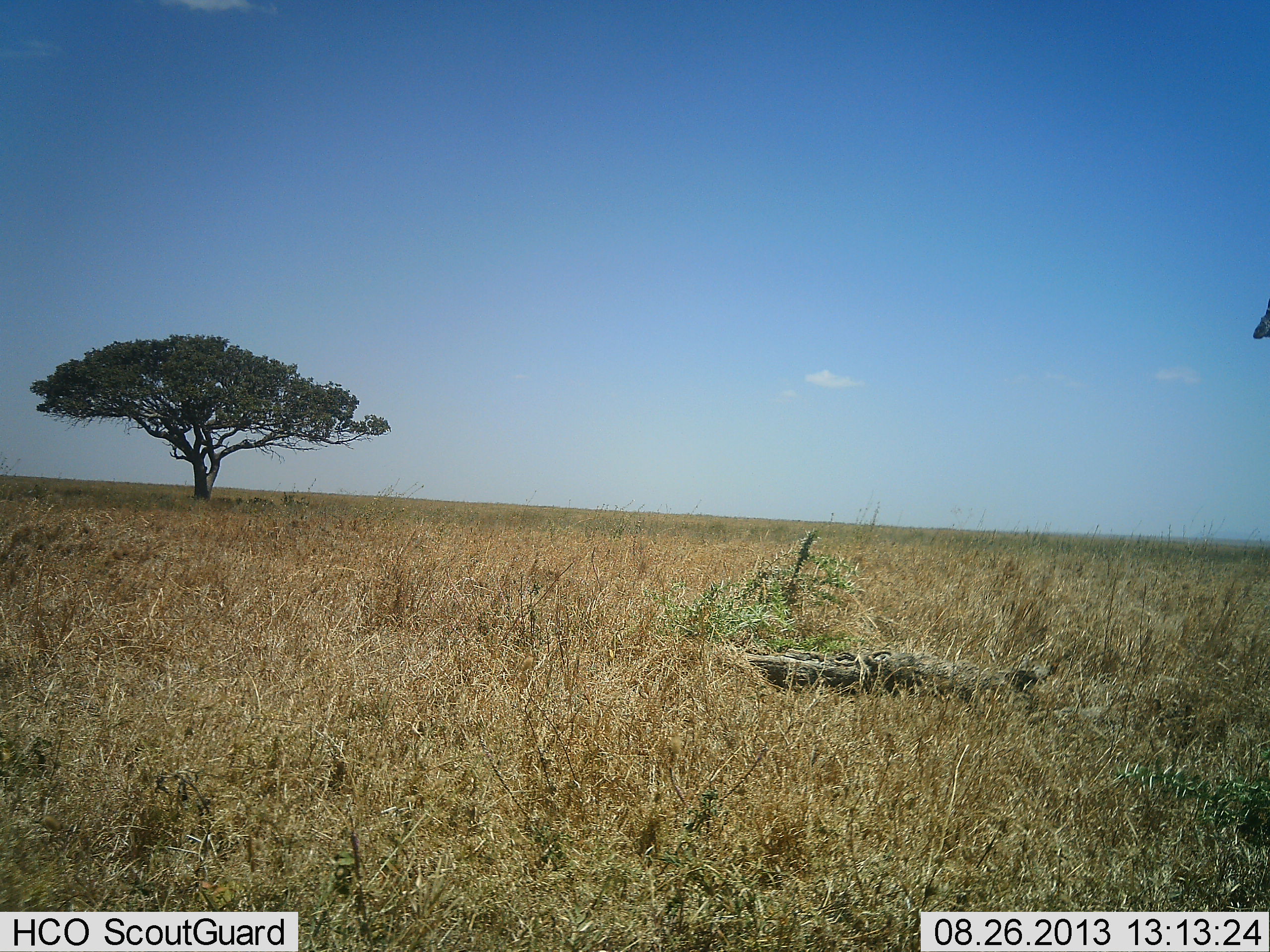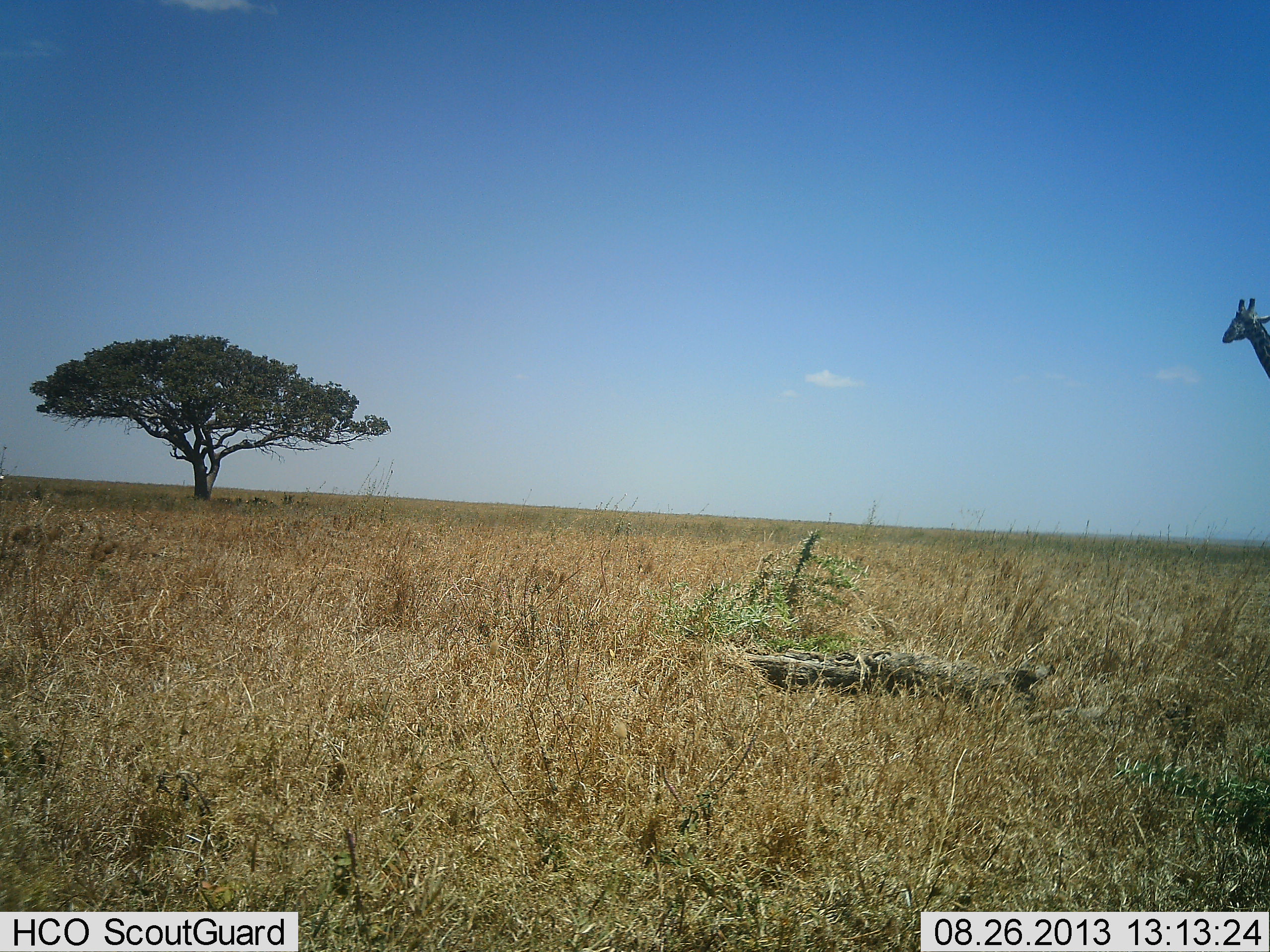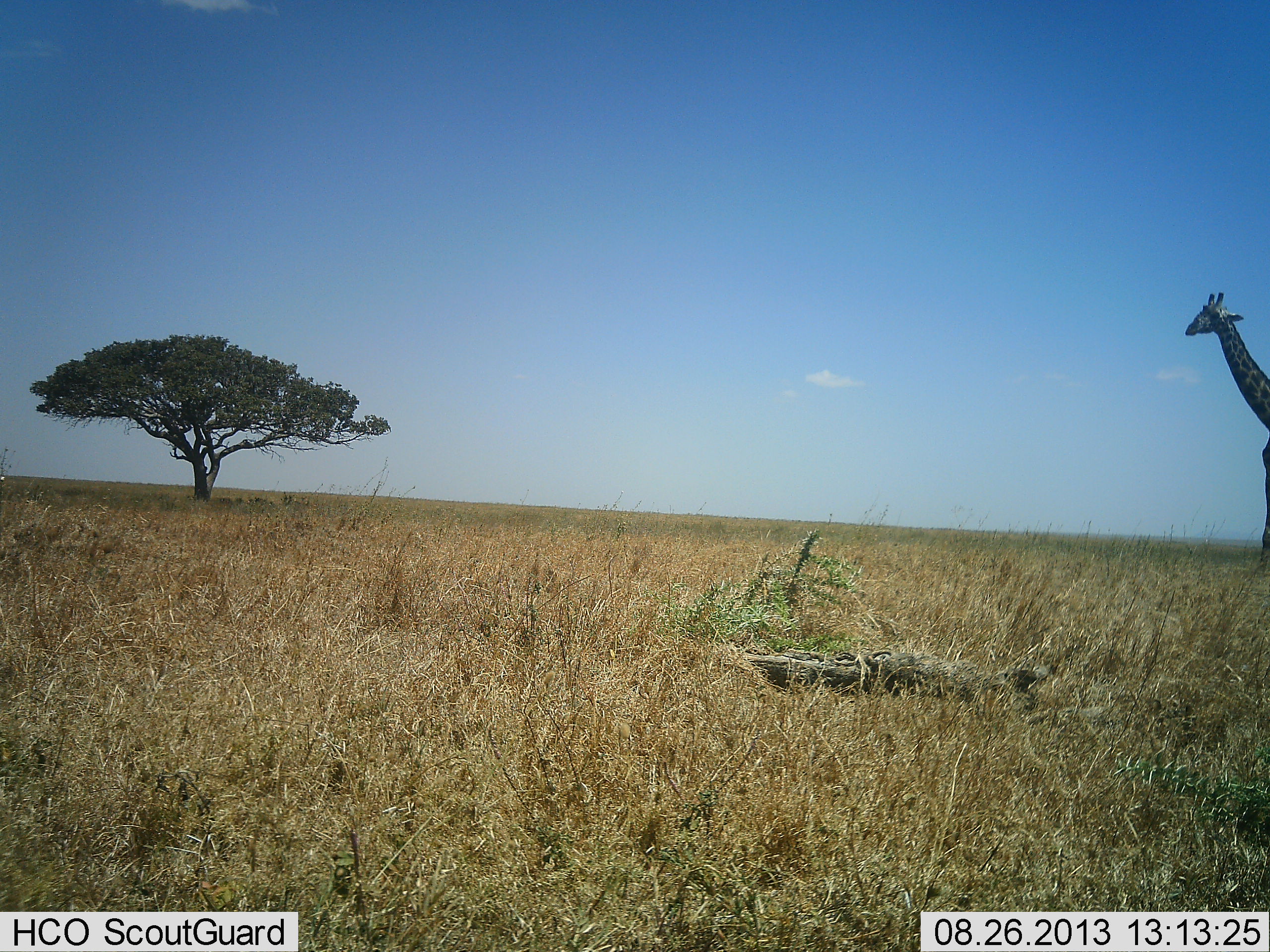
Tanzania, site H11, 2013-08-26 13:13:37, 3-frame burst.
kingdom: Animalia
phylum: Chordata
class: Mammalia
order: Artiodactyla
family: Giraffidae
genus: Giraffa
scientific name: Giraffa camelopardalis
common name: giraffe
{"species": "giraffe (Giraffa camelopardalis)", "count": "1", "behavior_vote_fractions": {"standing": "30%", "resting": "0%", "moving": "90%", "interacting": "0%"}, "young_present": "0%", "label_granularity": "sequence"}